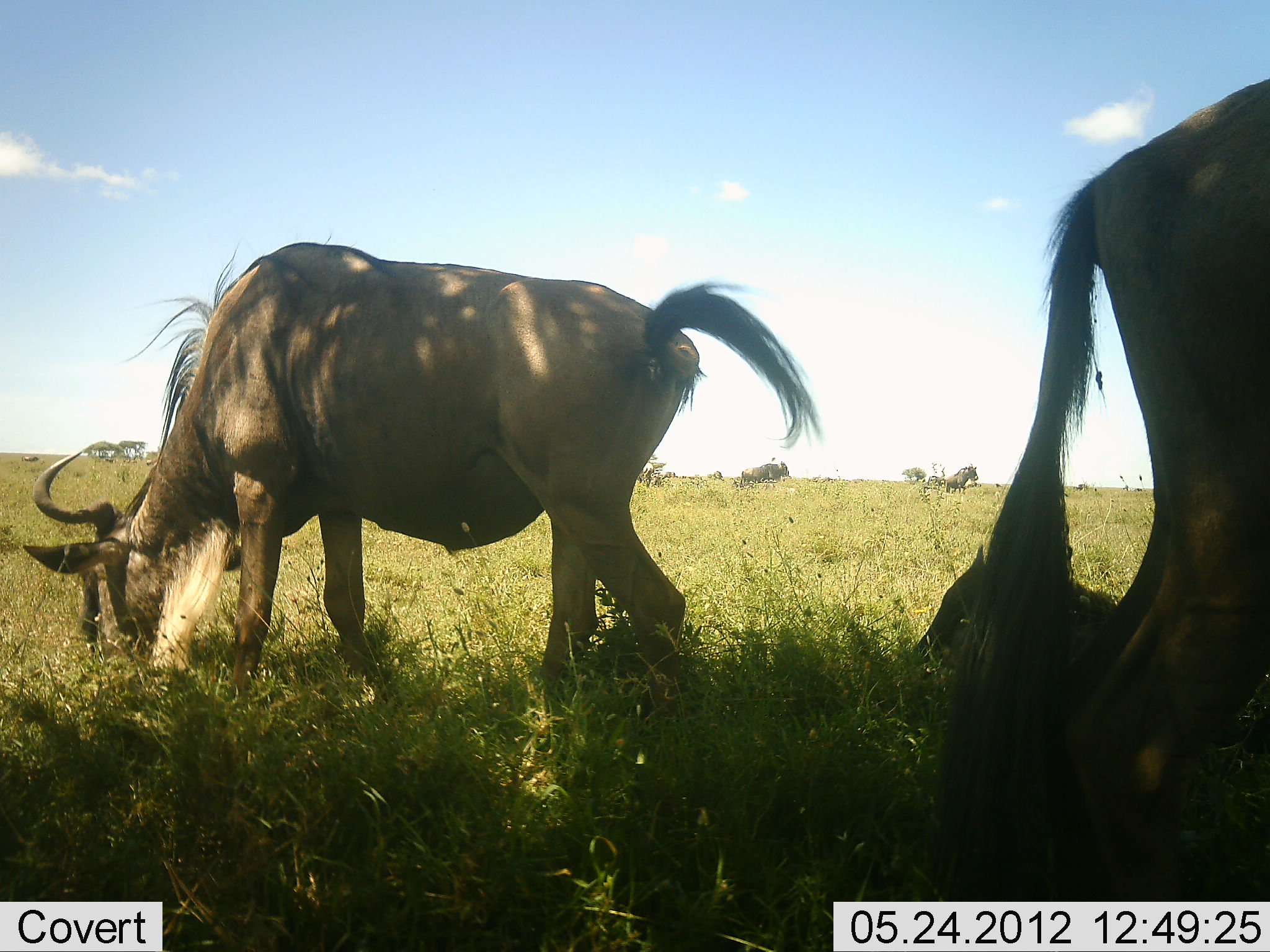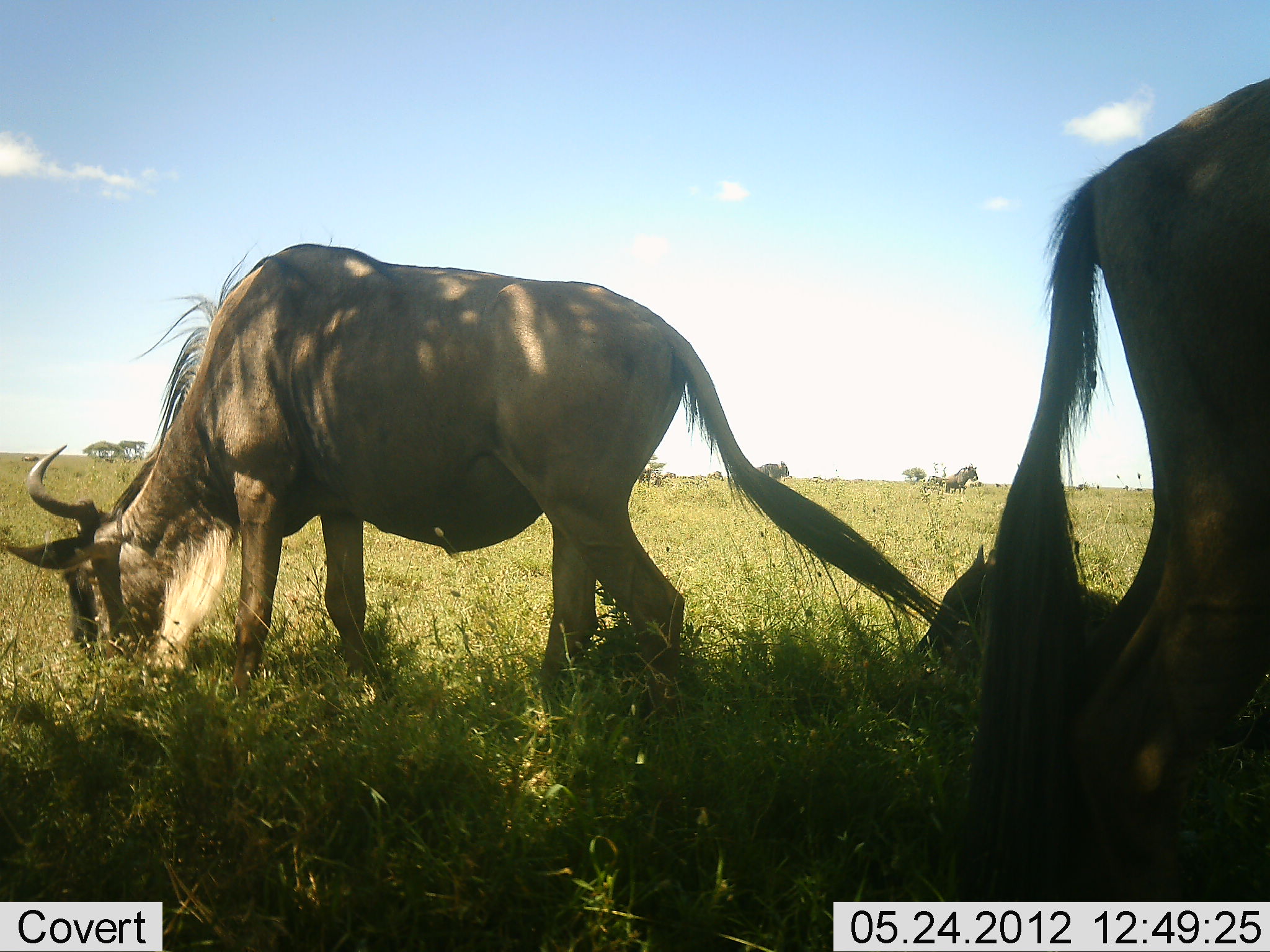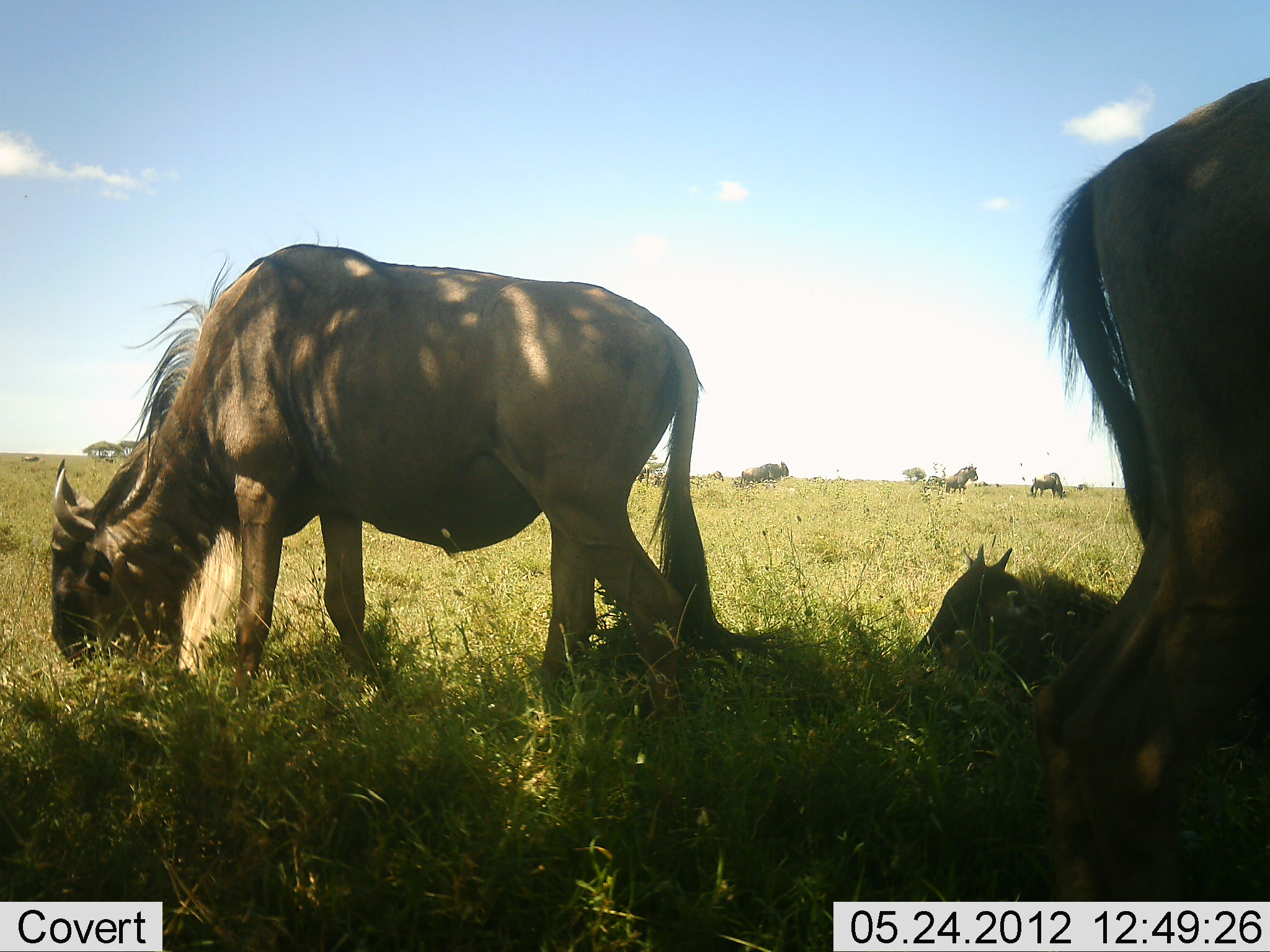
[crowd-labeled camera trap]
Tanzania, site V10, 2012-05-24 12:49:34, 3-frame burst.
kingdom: Animalia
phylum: Chordata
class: Mammalia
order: Artiodactyla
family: Bovidae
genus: Connochaetes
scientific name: Connochaetes taurinus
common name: blue wildebeest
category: wildebeest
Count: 6.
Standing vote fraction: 30%.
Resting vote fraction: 50%.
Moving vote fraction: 10%.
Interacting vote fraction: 0%.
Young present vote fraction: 30%.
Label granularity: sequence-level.